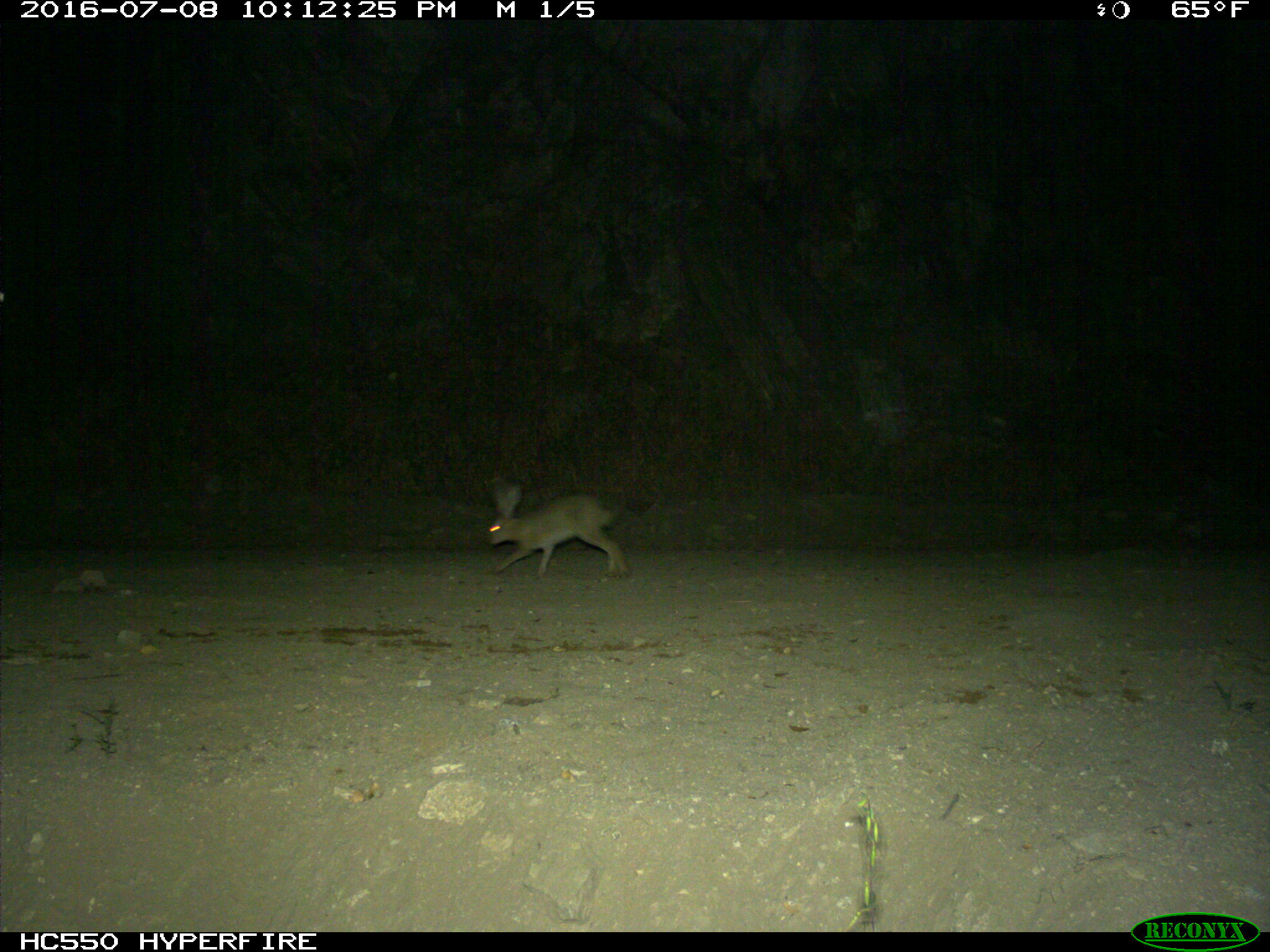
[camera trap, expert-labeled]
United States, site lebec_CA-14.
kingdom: Animalia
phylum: Chordata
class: Mammalia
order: Lagomorpha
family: Leporidae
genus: Lepus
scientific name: Lepus californicus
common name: black-tailed jackrabbit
Lepus californicus (black-tailed jackrabbit).